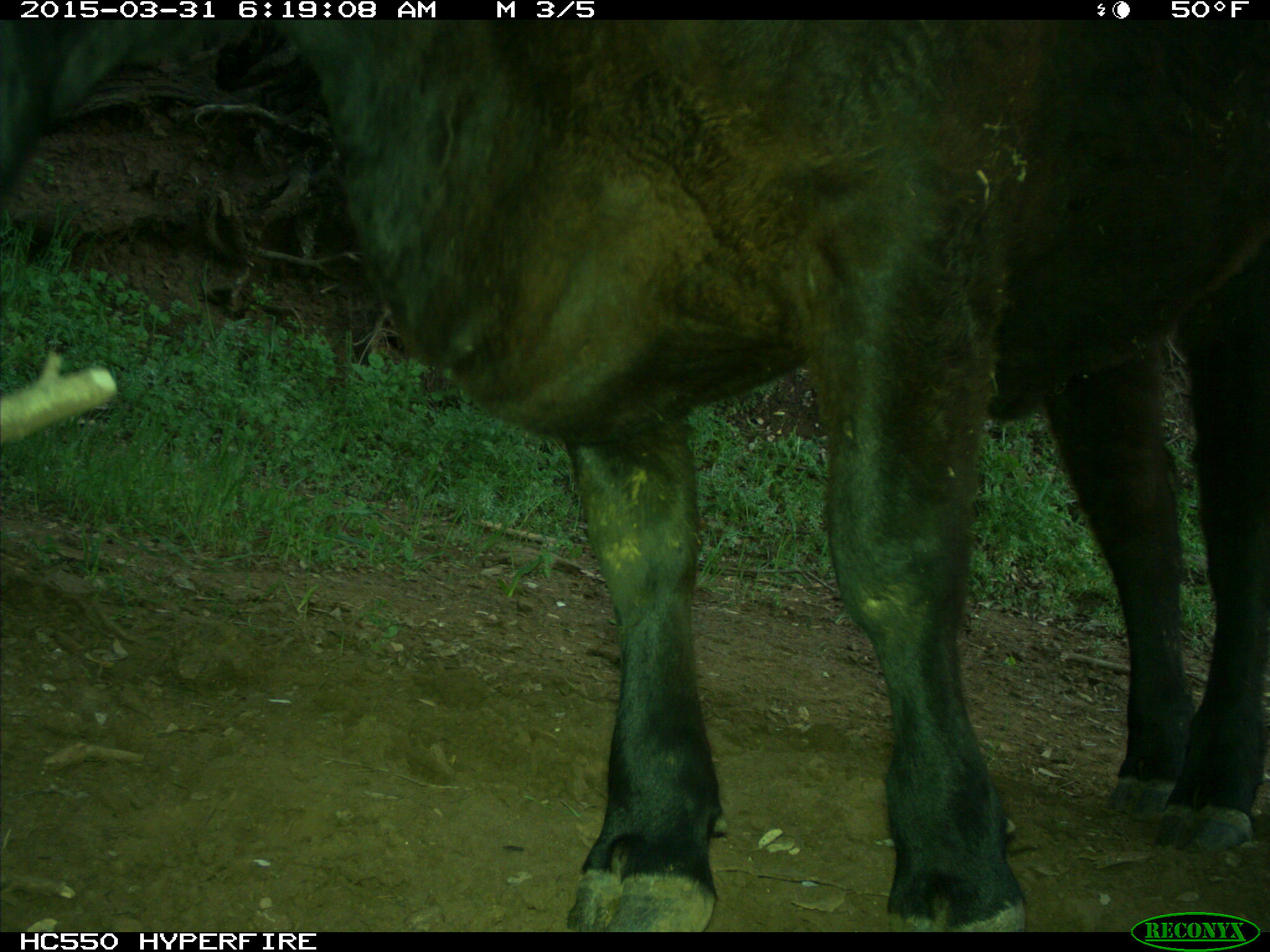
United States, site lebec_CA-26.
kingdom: Animalia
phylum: Chordata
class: Mammalia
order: Artiodactyla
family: Bovidae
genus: Bos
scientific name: Bos taurus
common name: domestic cow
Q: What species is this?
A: Bos taurus (domestic cow).